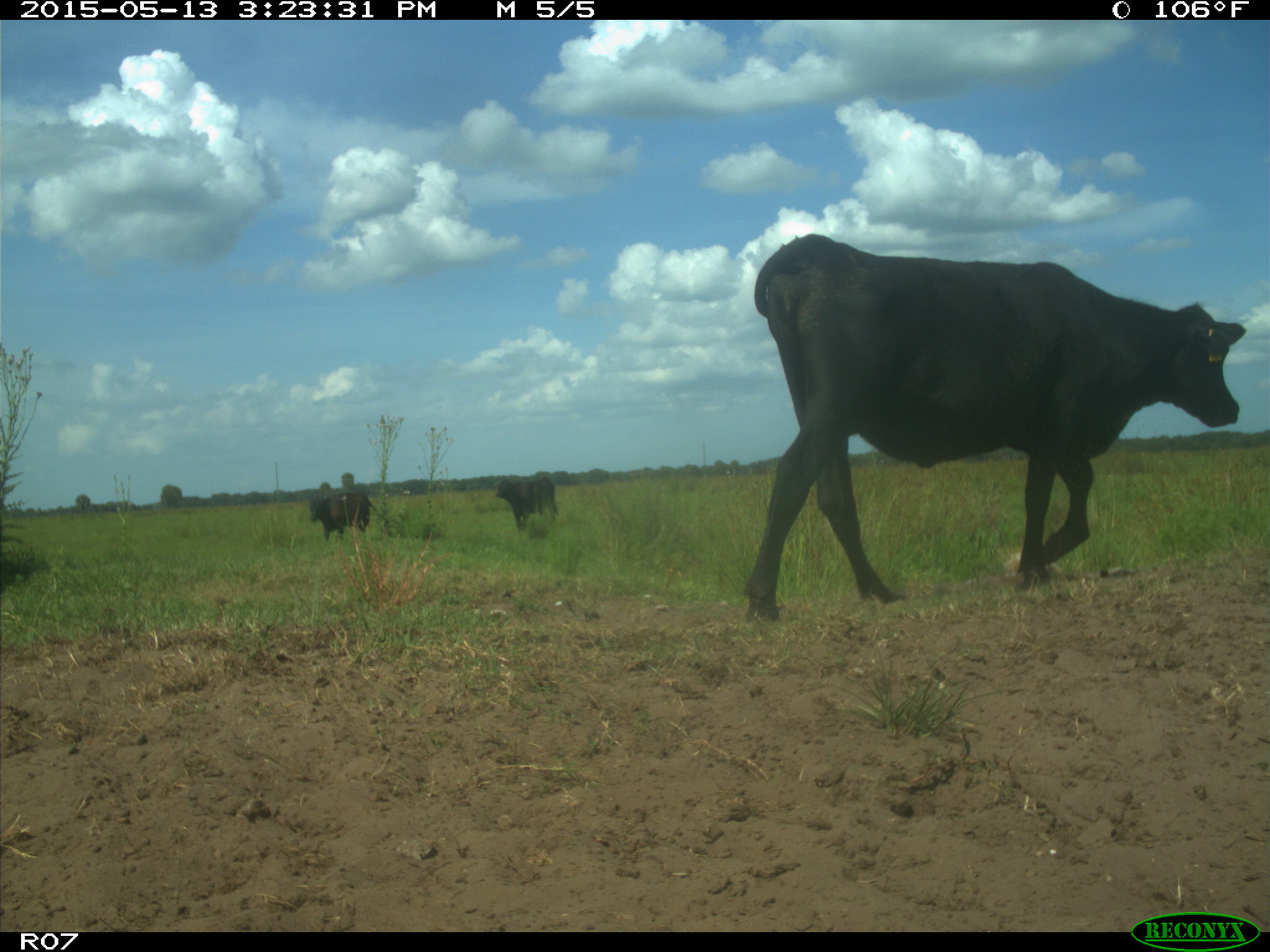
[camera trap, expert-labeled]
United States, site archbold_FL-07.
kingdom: Animalia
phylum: Chordata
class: Mammalia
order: Artiodactyla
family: Bovidae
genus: Bos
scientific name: Bos taurus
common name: domestic cow